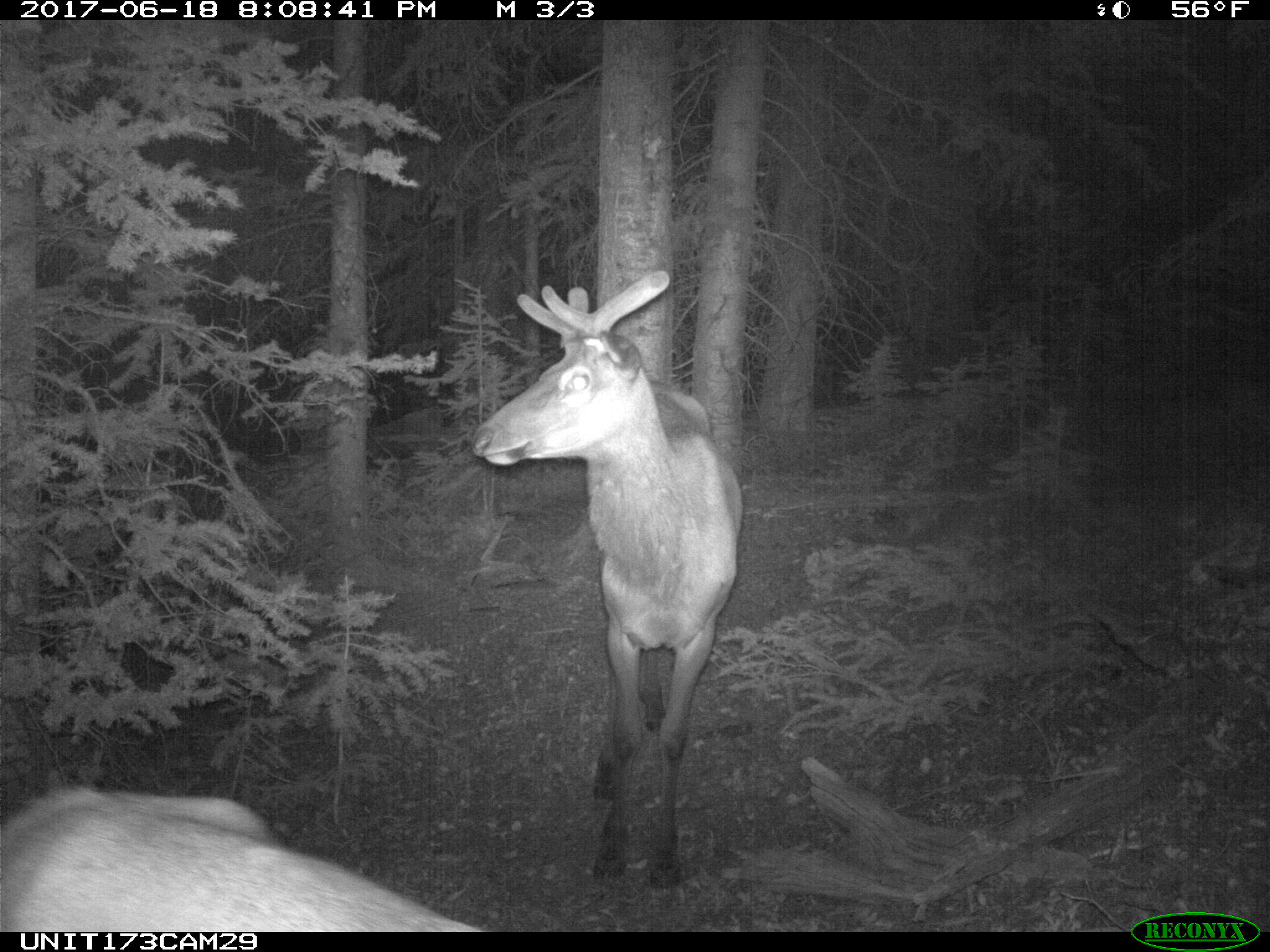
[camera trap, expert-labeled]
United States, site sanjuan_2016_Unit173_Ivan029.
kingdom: Animalia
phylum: Chordata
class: Mammalia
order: Artiodactyla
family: Cervidae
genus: Cervus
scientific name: Cervus elaphus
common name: red deer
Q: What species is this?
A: Cervus elaphus (red deer).